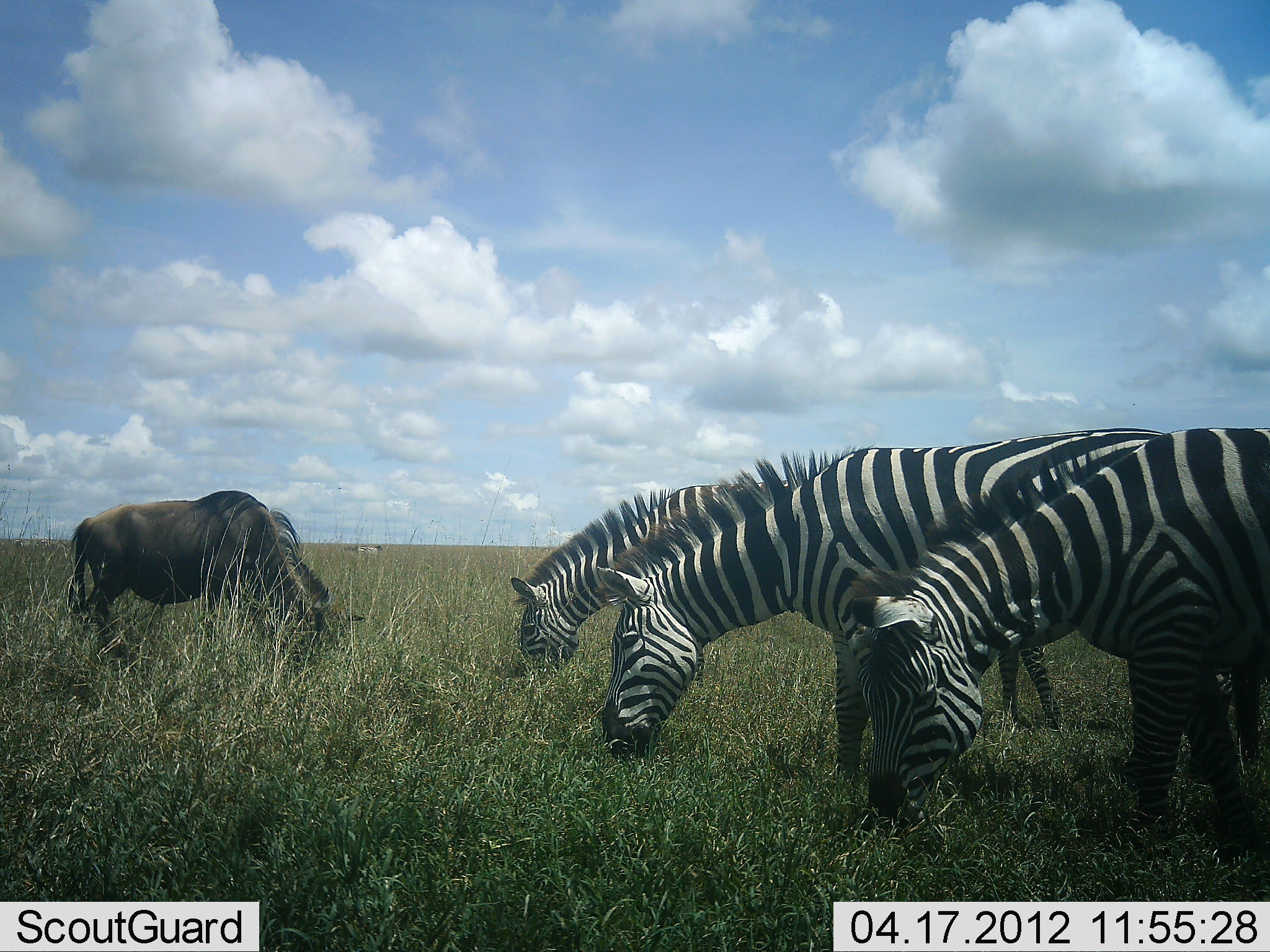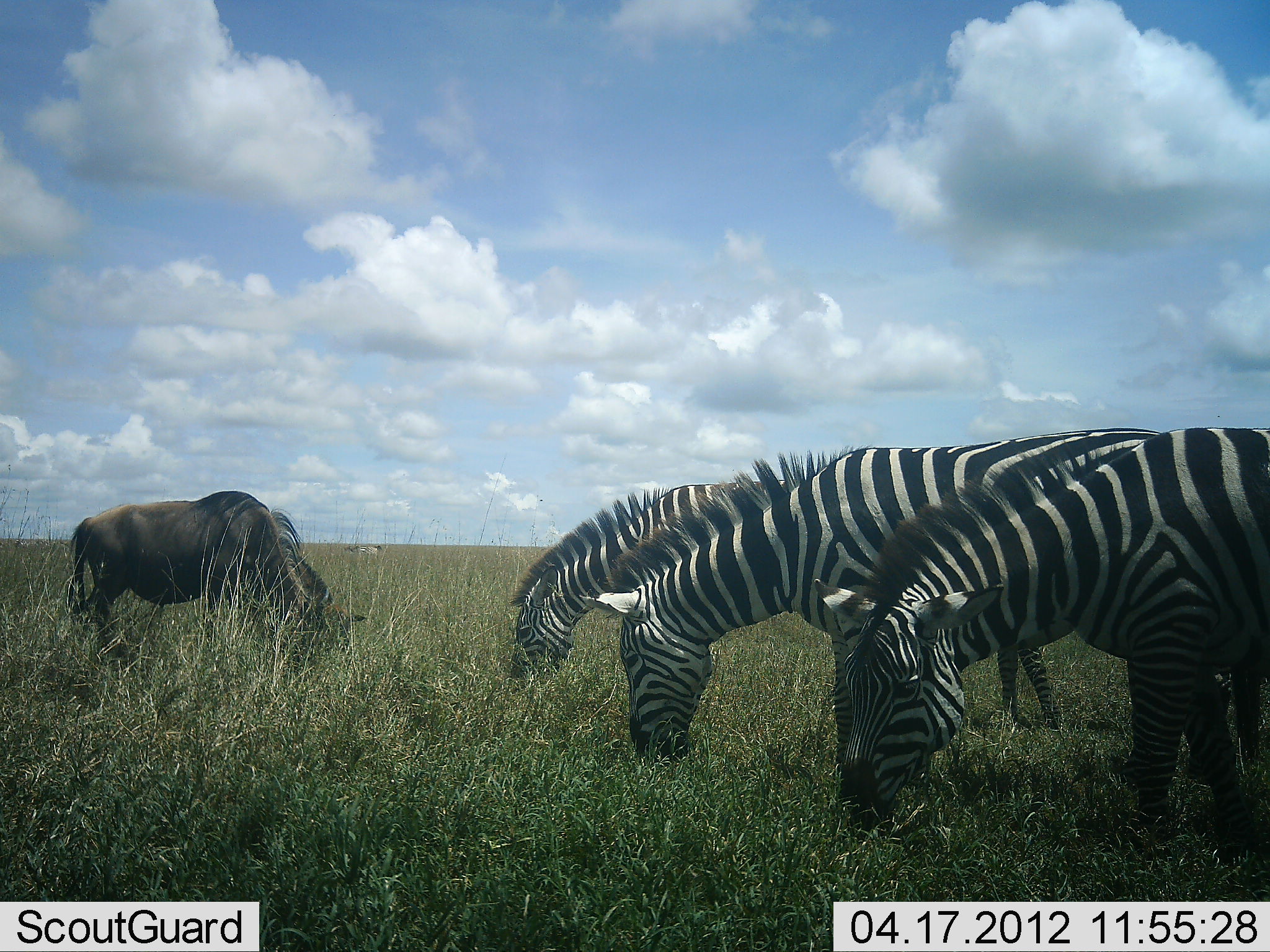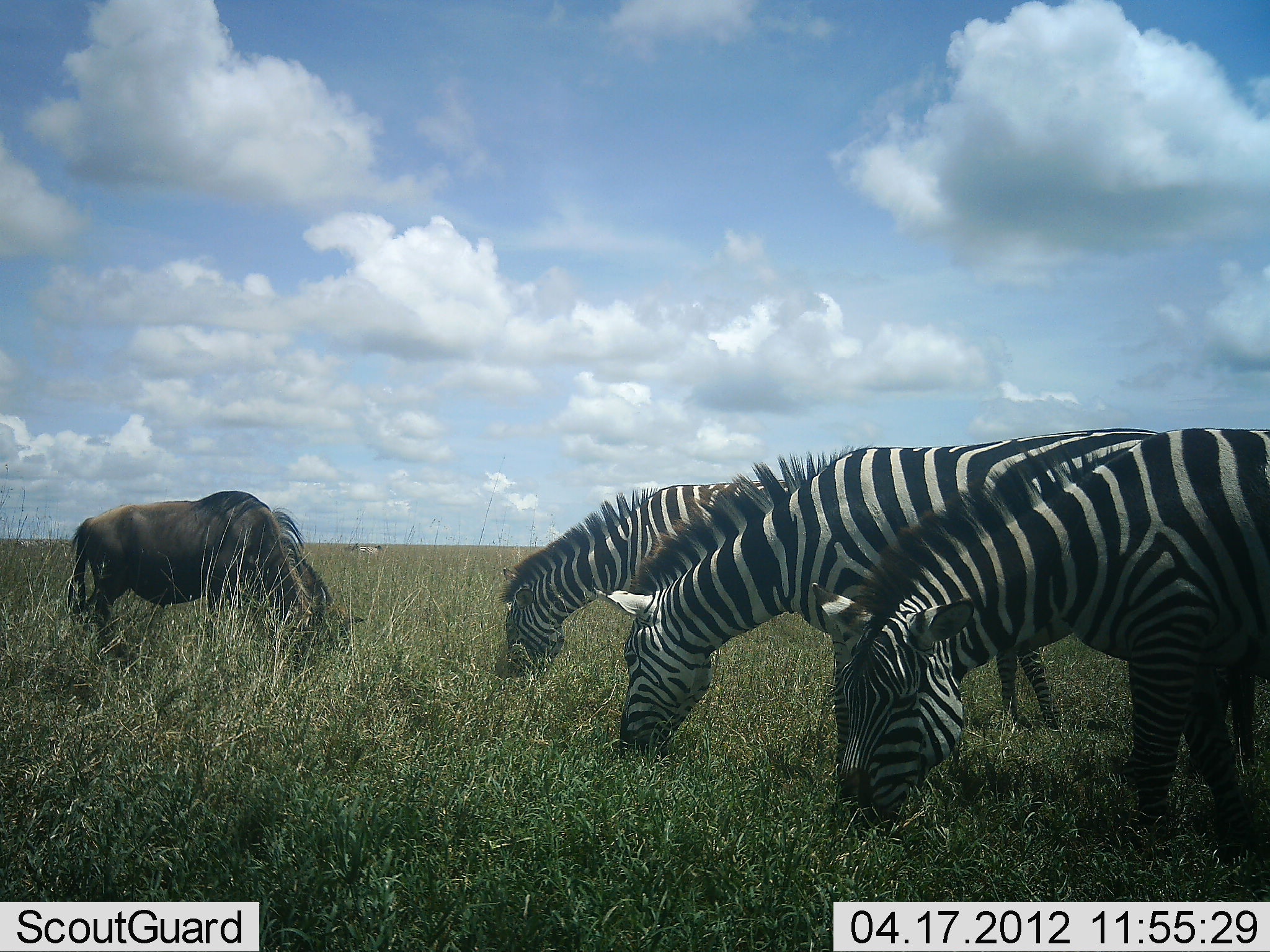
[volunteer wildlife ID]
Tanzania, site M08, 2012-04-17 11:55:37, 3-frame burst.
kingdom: Animalia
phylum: Chordata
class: Mammalia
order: Artiodactyla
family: Bovidae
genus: Connochaetes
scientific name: Connochaetes taurinus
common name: blue wildebeest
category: wildebeest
Wildebeest (blue wildebeest) (Connochaetes taurinus), count 1. Behavior (volunteer vote fractions): standing 42%, resting 0%, moving 0%, interacting 0%. Young present (vote fraction): 0%. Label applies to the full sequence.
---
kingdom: Animalia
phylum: Chordata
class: Mammalia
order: Perissodactyla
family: Equidae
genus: Equus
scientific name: Equus quagga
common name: plains zebra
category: zebra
Zebra (plains zebra) (Equus quagga), count 3. Behavior (volunteer vote fractions): standing 27%, resting 0%, moving 0%, interacting 0%. Young present (vote fraction): 0%. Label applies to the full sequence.